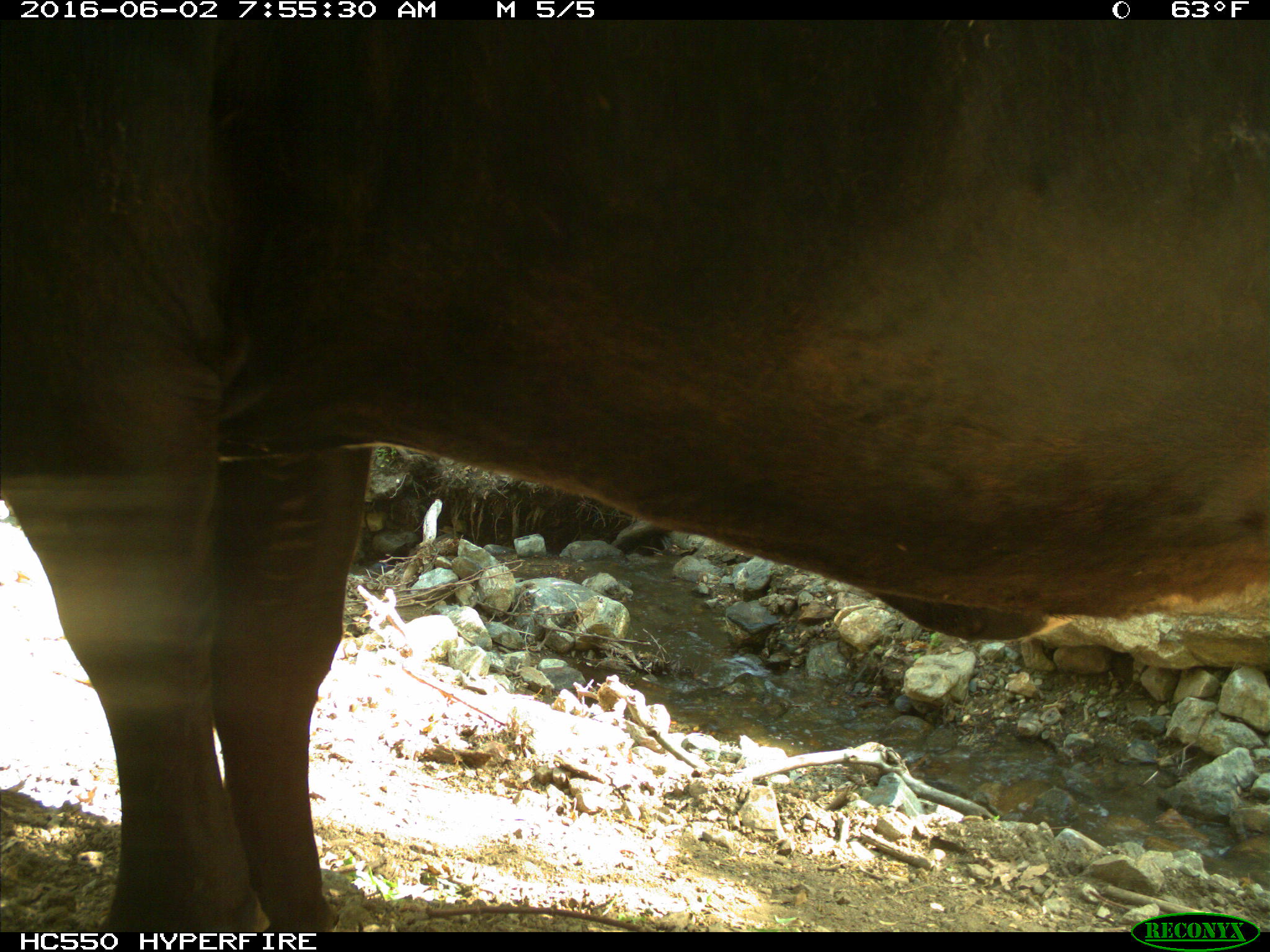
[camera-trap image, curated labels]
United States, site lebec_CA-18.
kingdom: Animalia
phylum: Chordata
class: Mammalia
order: Artiodactyla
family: Bovidae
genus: Bos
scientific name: Bos taurus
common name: domestic cow